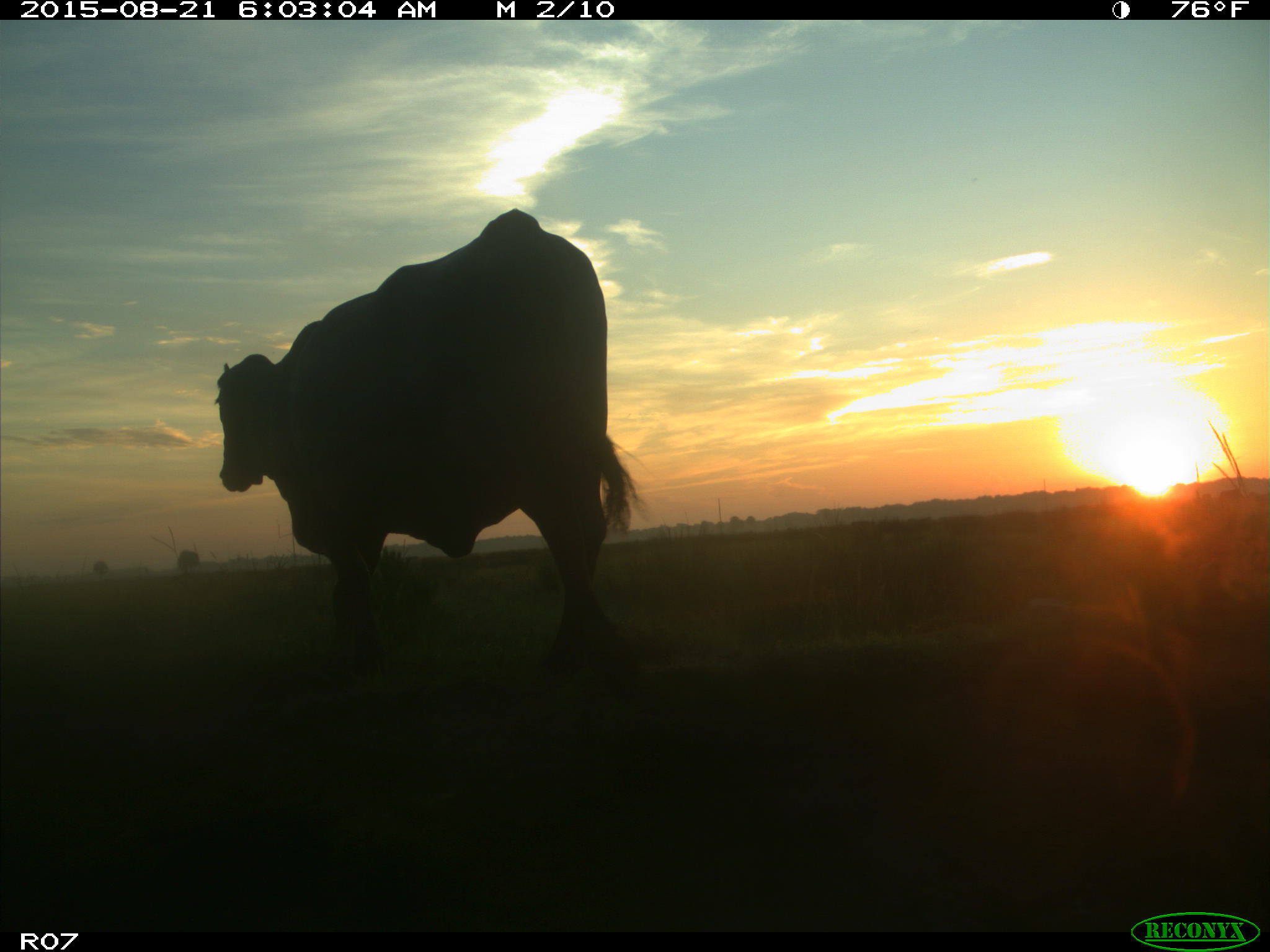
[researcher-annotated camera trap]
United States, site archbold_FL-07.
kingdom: Animalia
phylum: Chordata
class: Mammalia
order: Artiodactyla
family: Bovidae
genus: Bos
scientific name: Bos taurus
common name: domestic cow